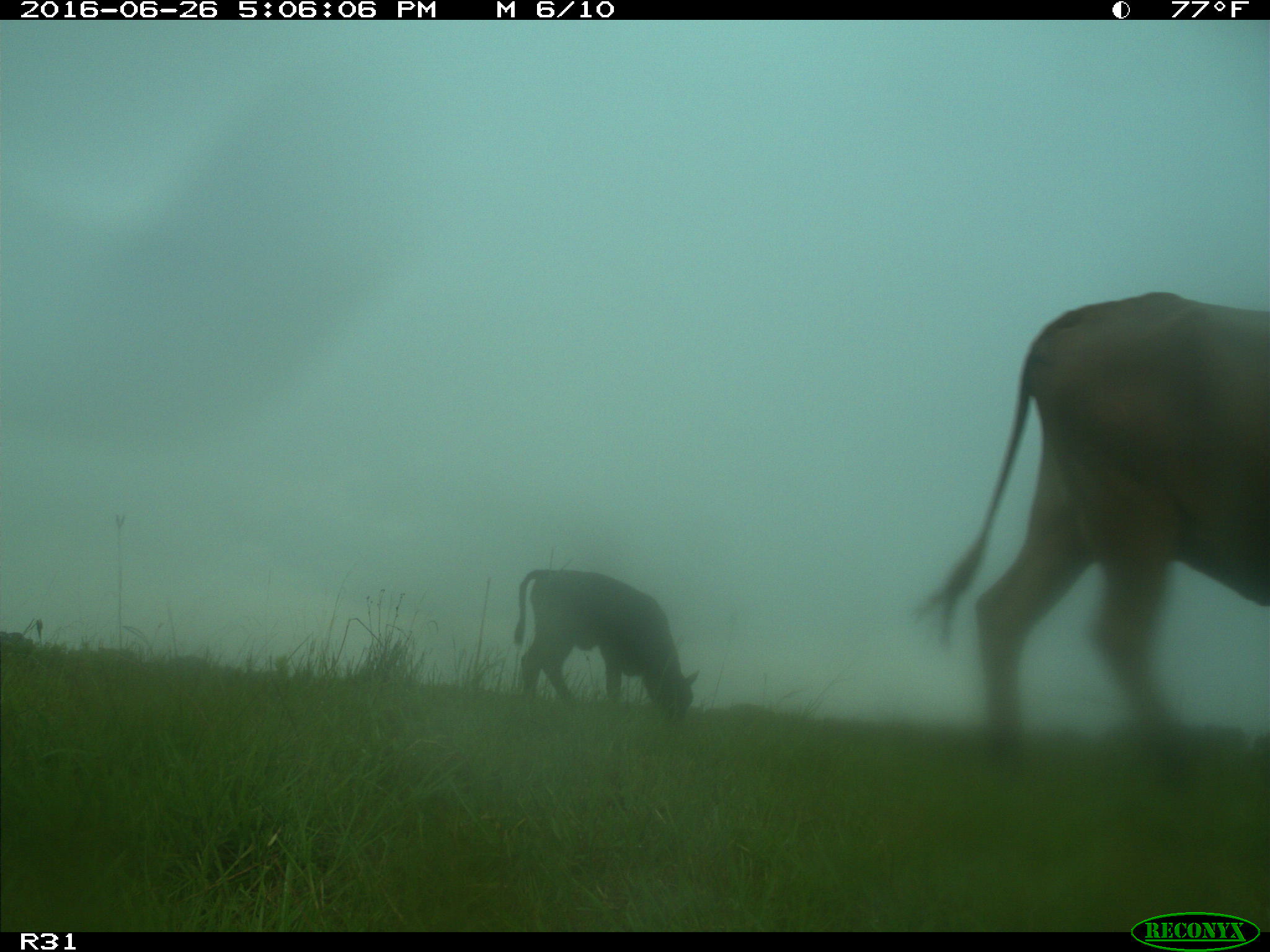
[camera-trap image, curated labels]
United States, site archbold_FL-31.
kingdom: Animalia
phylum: Chordata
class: Mammalia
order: Artiodactyla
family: Bovidae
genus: Bos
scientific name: Bos taurus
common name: domestic cow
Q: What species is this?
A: Bos taurus (domestic cow).